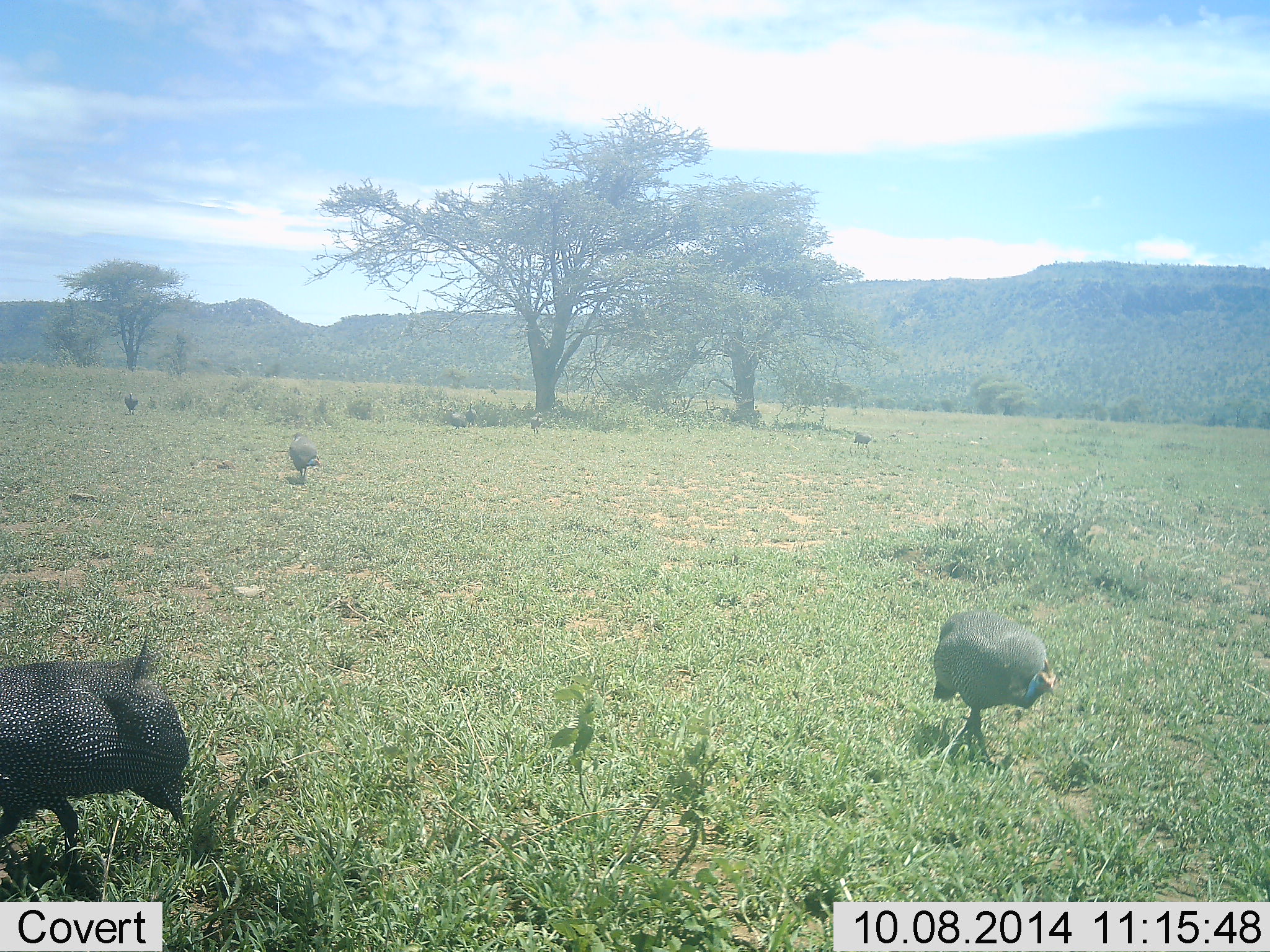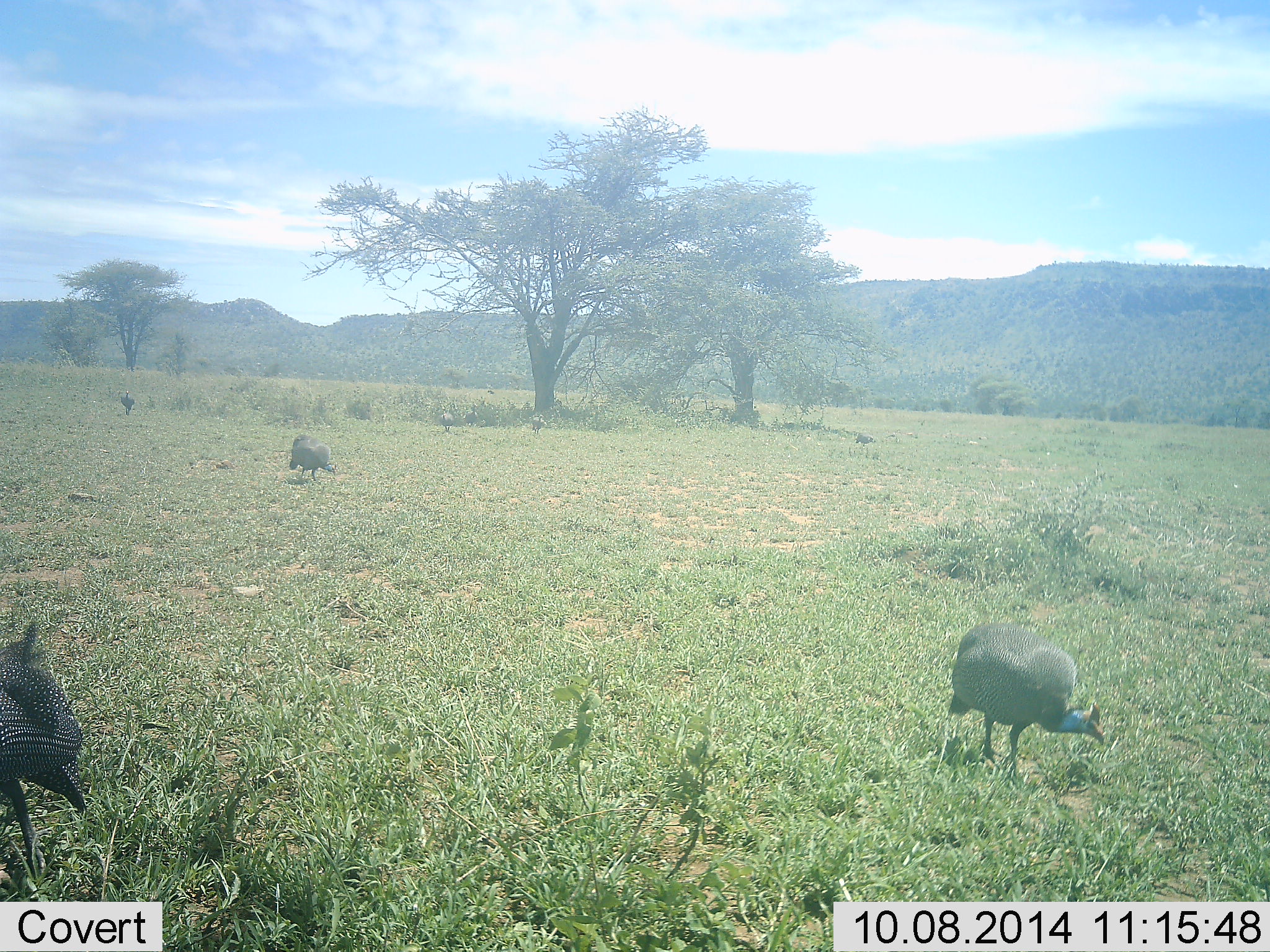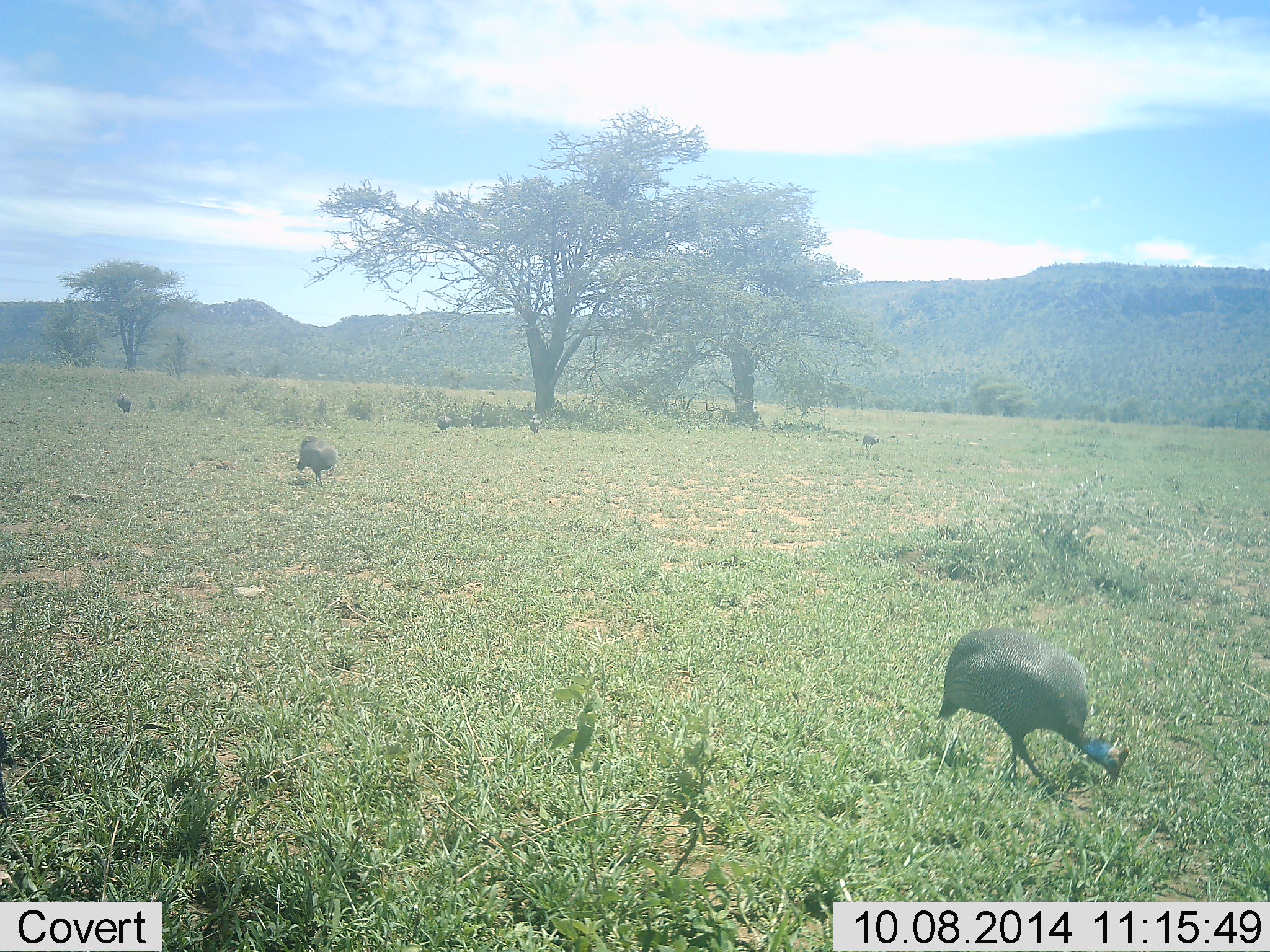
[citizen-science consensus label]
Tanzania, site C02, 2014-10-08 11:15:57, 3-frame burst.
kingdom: Animalia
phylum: Chordata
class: Aves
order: Galliformes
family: Numididae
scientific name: Numididae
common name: guinea fowl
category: guineafowl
Guineafowl (guinea fowl) (Numididae), count 7. Behavior (volunteer vote fractions): standing 20%, resting 0%, moving 100%, interacting 0%. Young present (vote fraction): 0%. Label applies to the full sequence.